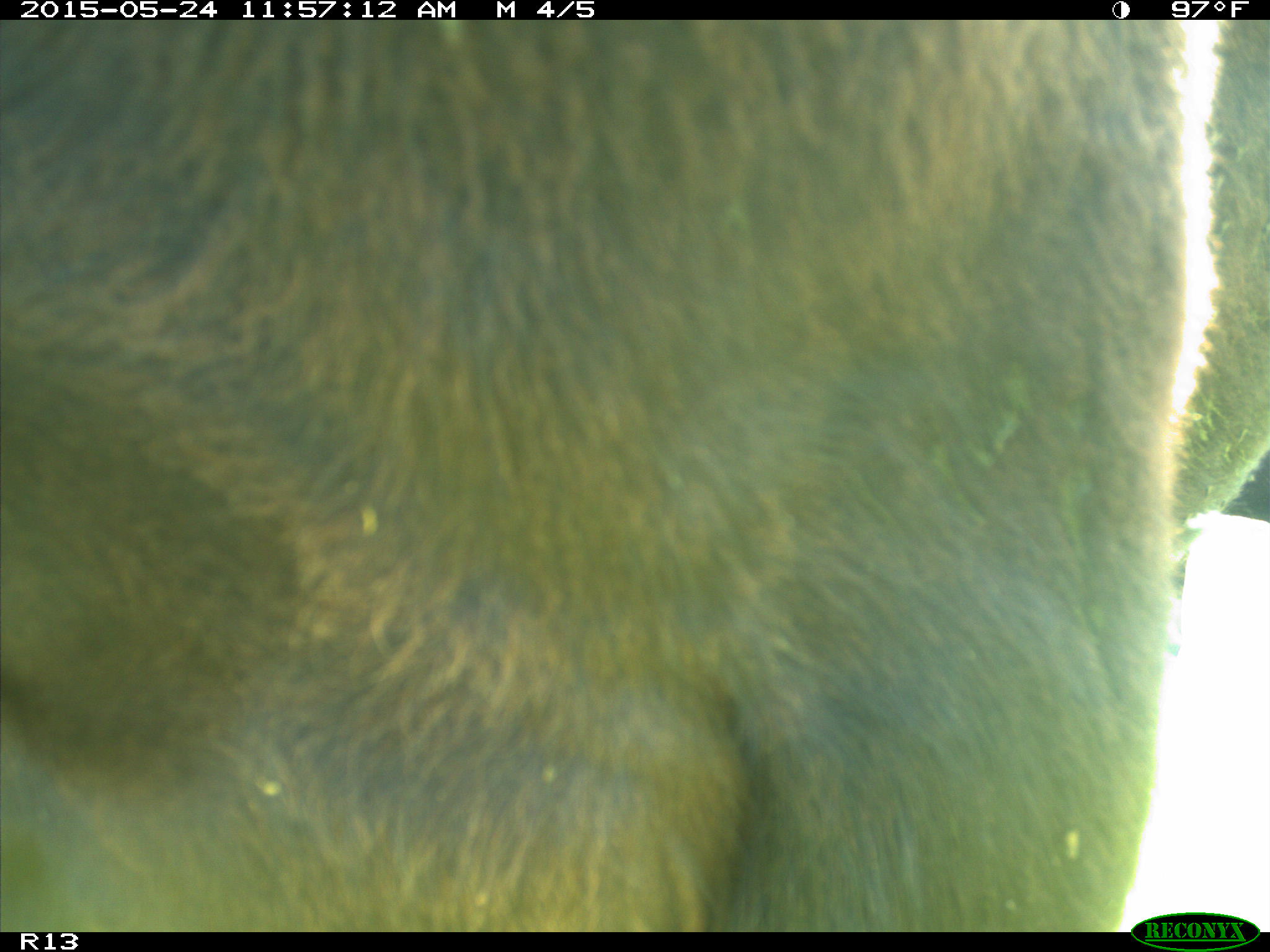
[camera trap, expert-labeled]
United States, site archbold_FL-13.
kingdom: Animalia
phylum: Chordata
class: Mammalia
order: Artiodactyla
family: Bovidae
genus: Bos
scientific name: Bos taurus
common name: domestic cow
Bos taurus (domestic cow).